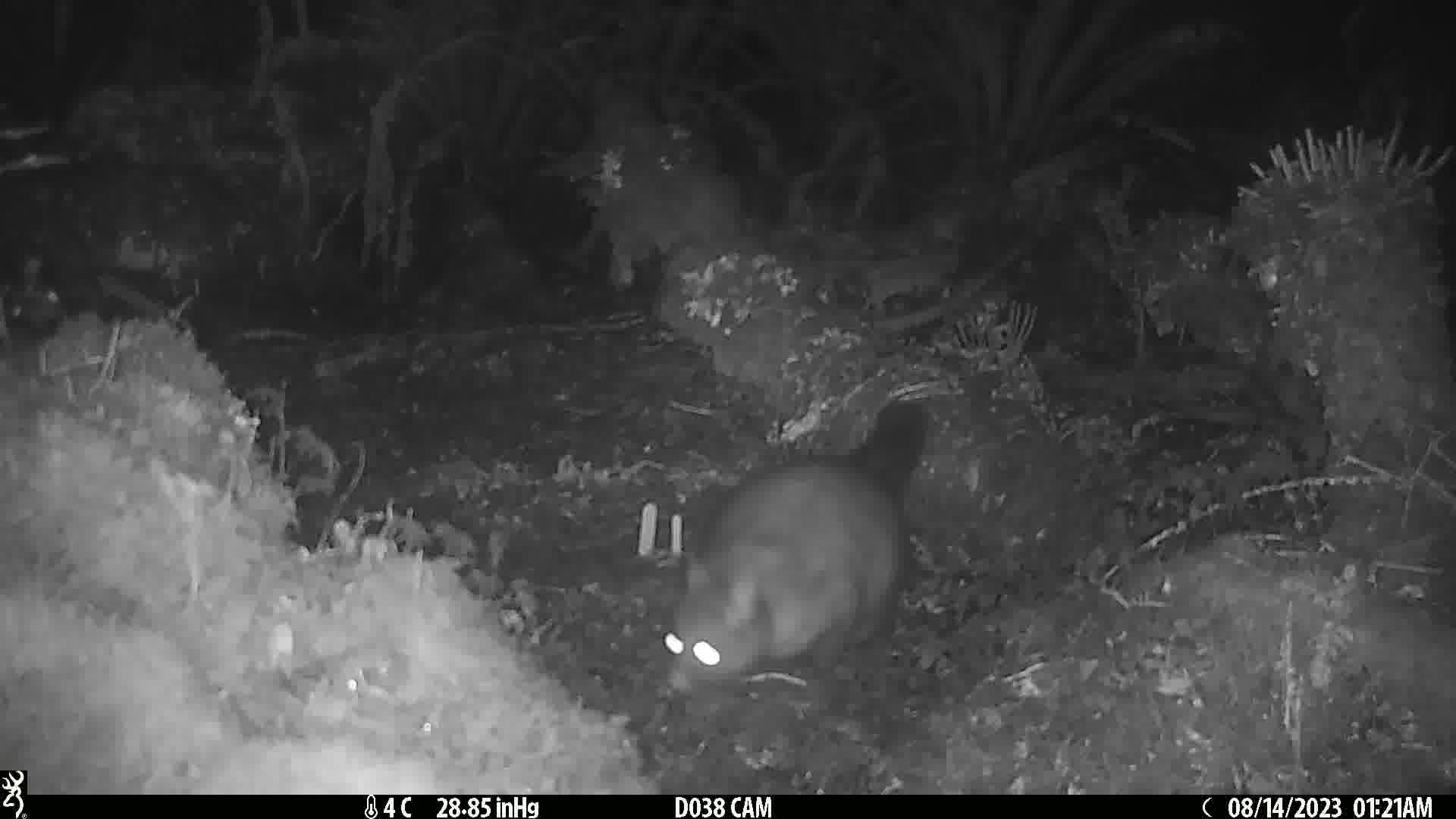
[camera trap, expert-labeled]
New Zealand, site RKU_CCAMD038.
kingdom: Animalia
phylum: Chordata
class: Mammalia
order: Diprotodontia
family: Phalangeridae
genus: Trichosurus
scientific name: Trichosurus vulpecula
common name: common brushtail possum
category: possum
Possum (common brushtail possum) (Trichosurus vulpecula).